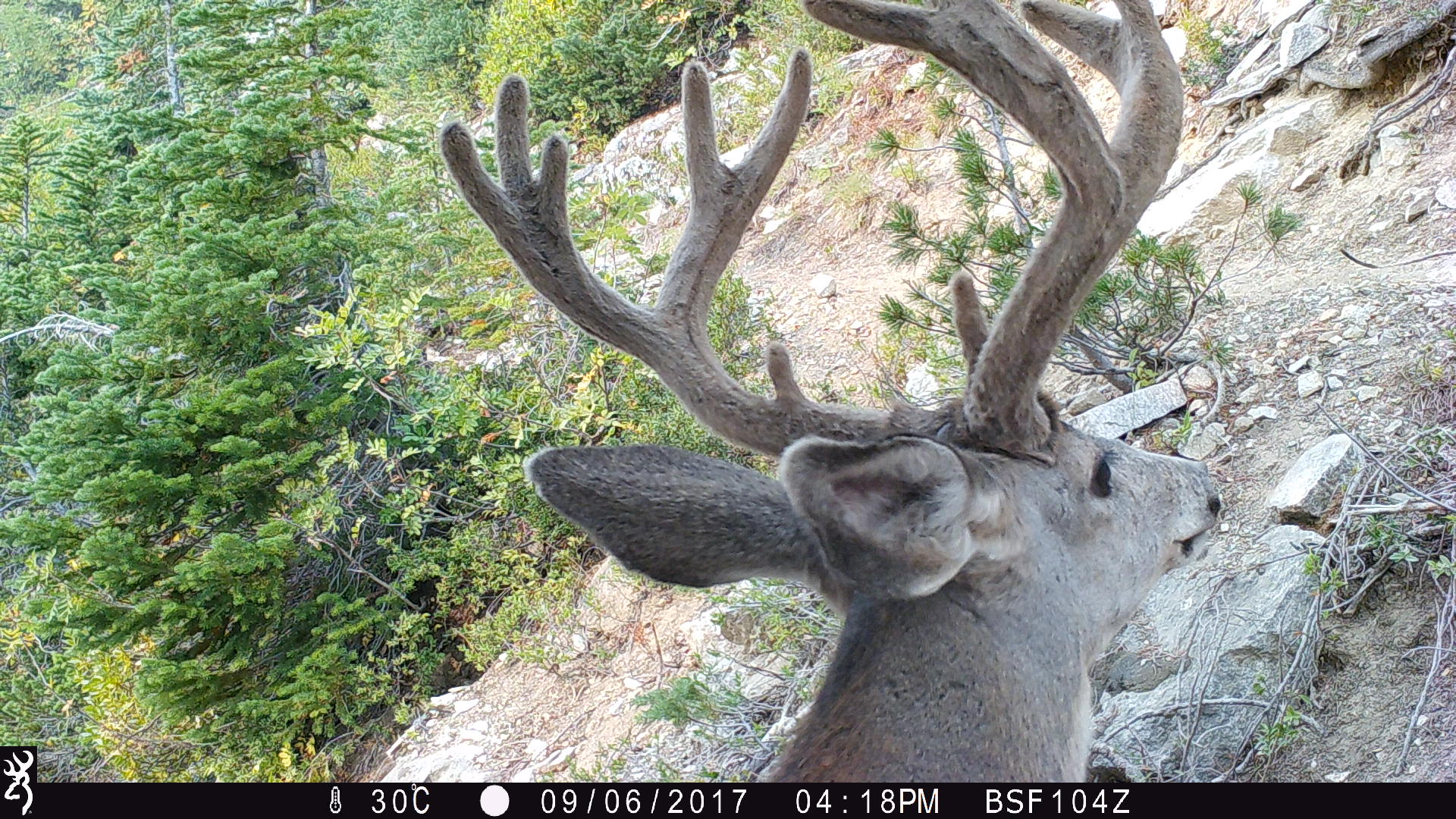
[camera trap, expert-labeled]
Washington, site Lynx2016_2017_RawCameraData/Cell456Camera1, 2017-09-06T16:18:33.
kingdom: Animalia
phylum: Chordata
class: Mammalia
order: Artiodactyla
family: Cervidae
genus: Odocoileus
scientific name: Odocoileus hemionus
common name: mule deer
Odocoileus hemionus (mule deer). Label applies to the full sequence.